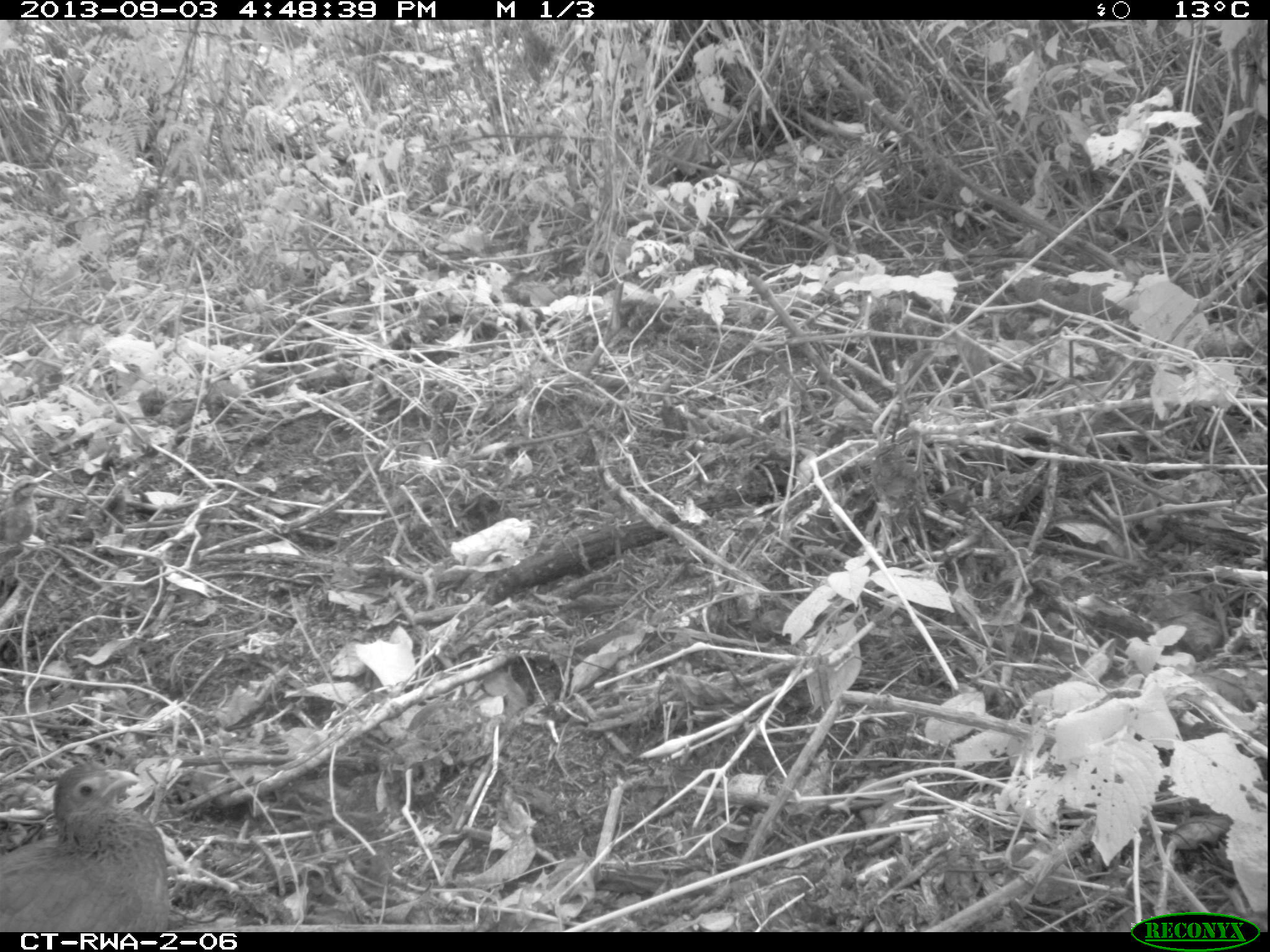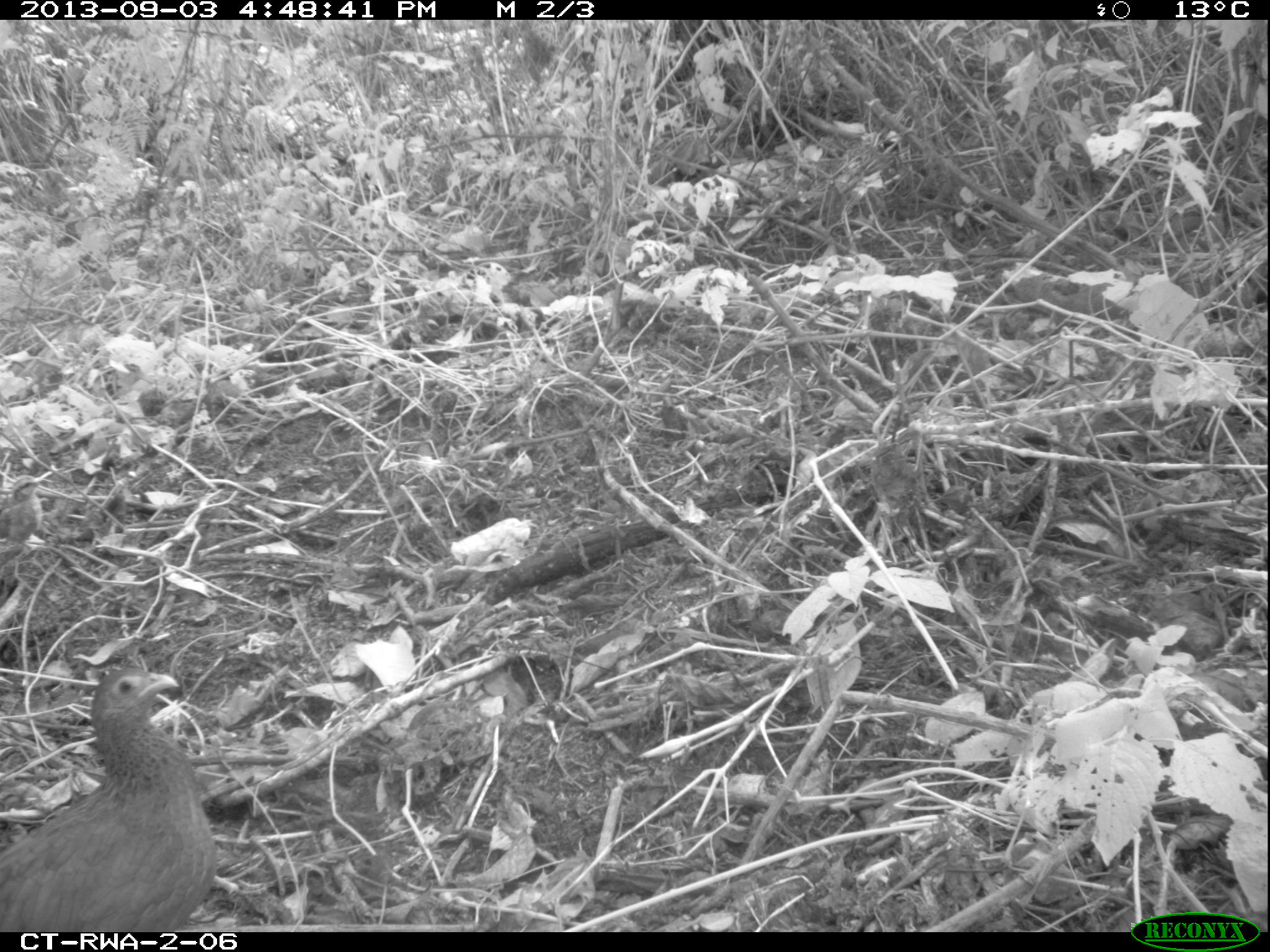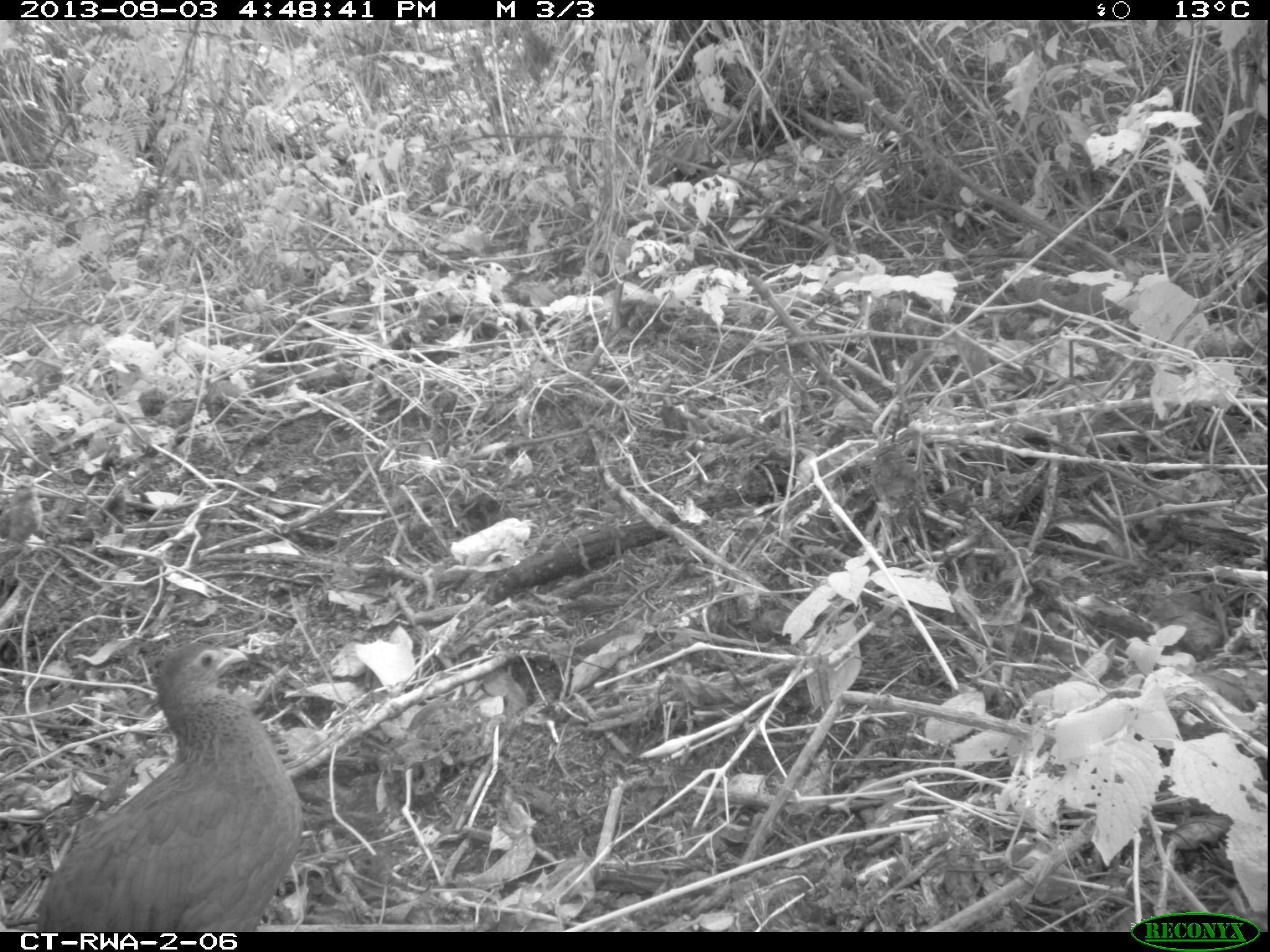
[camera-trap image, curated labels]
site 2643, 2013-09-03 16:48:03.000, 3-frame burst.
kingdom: Animalia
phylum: Chordata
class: Aves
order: Galliformes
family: Phasianidae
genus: Pternistis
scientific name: Pternistis nobilis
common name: handsome francolin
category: francolinus nobilis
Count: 5.